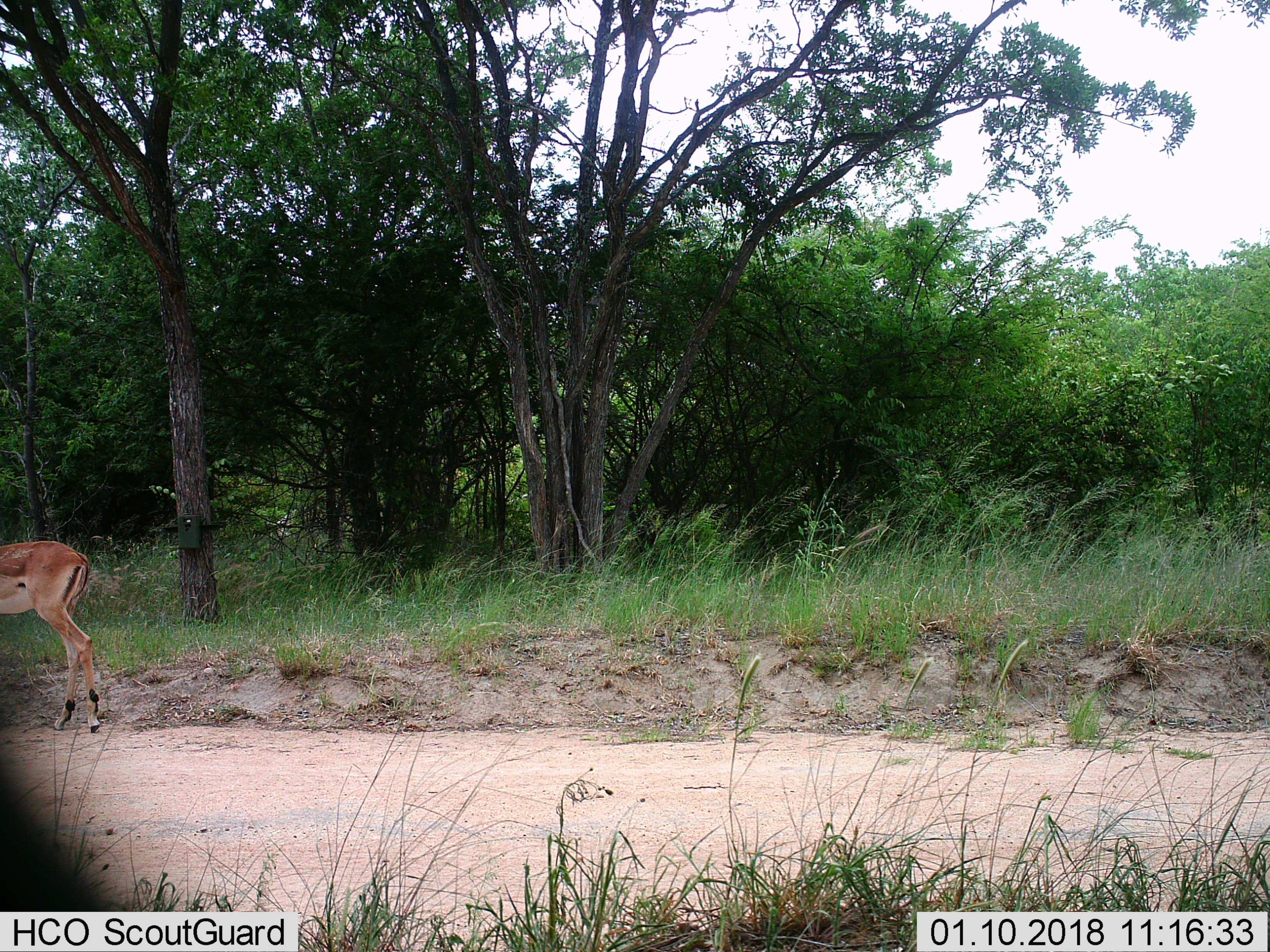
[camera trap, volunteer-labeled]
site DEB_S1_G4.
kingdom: Animalia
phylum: Chordata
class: Mammalia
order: Artiodactyla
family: Bovidae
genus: Aepyceros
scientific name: Aepyceros melampus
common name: impala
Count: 1.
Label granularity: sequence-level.